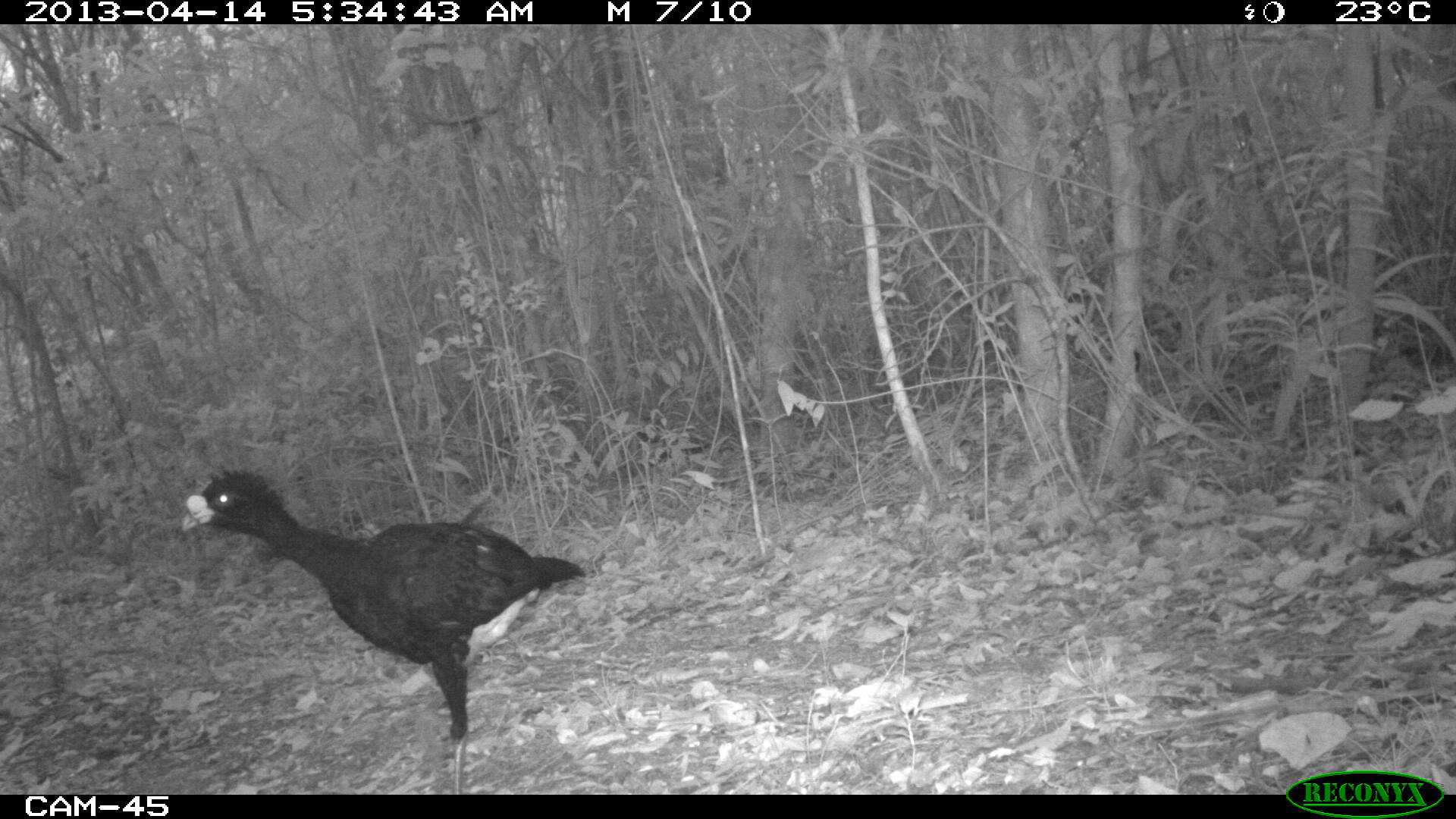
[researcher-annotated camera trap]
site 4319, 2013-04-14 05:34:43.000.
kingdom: Animalia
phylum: Chordata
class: Aves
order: Galliformes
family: Cracidae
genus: Crax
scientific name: Crax rubra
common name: great curassow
Crax rubra (great curassow), count 1, sex male.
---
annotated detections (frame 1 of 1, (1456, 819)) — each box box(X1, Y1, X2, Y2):
crax rubra: box(175, 462, 589, 794)